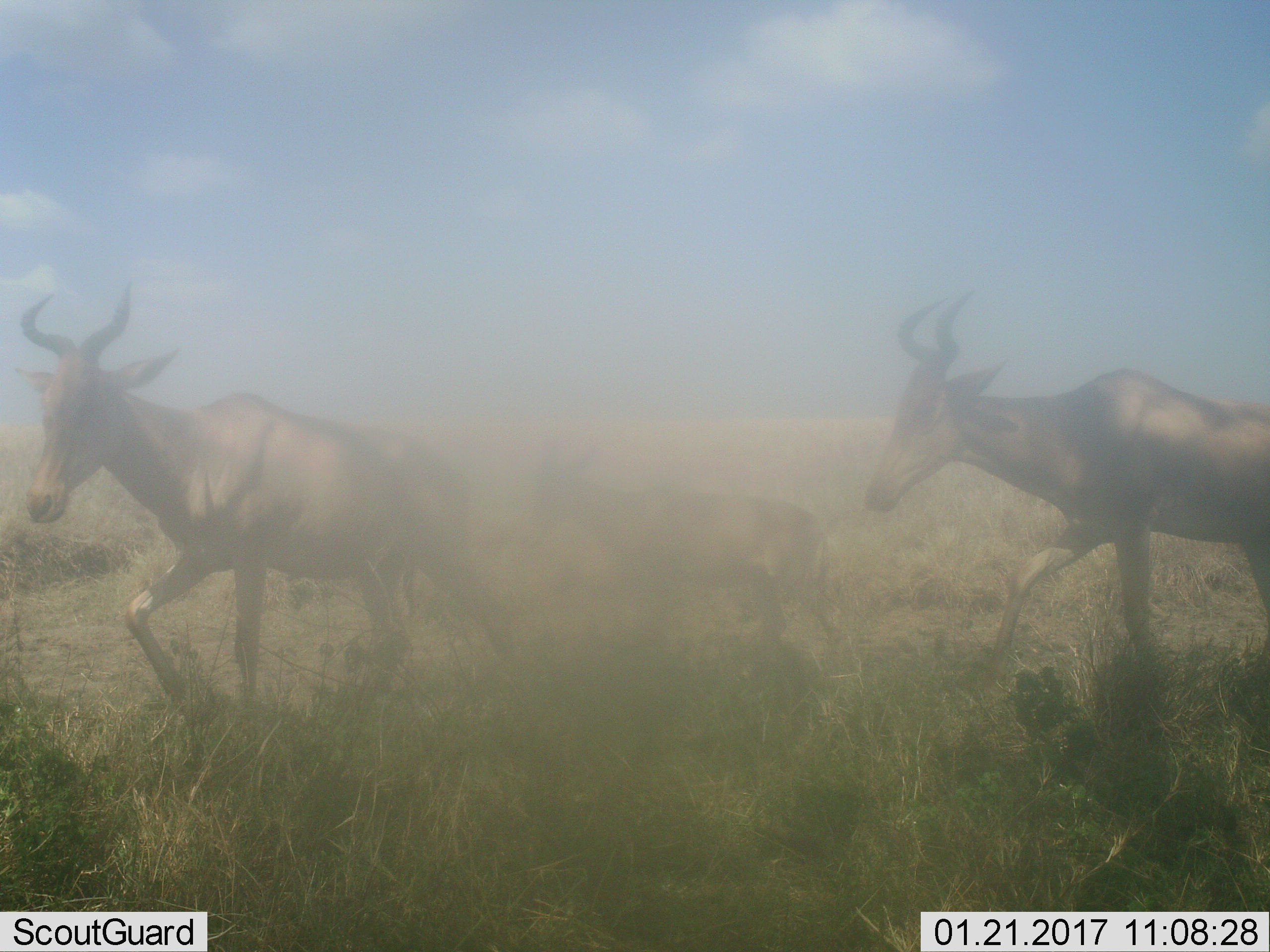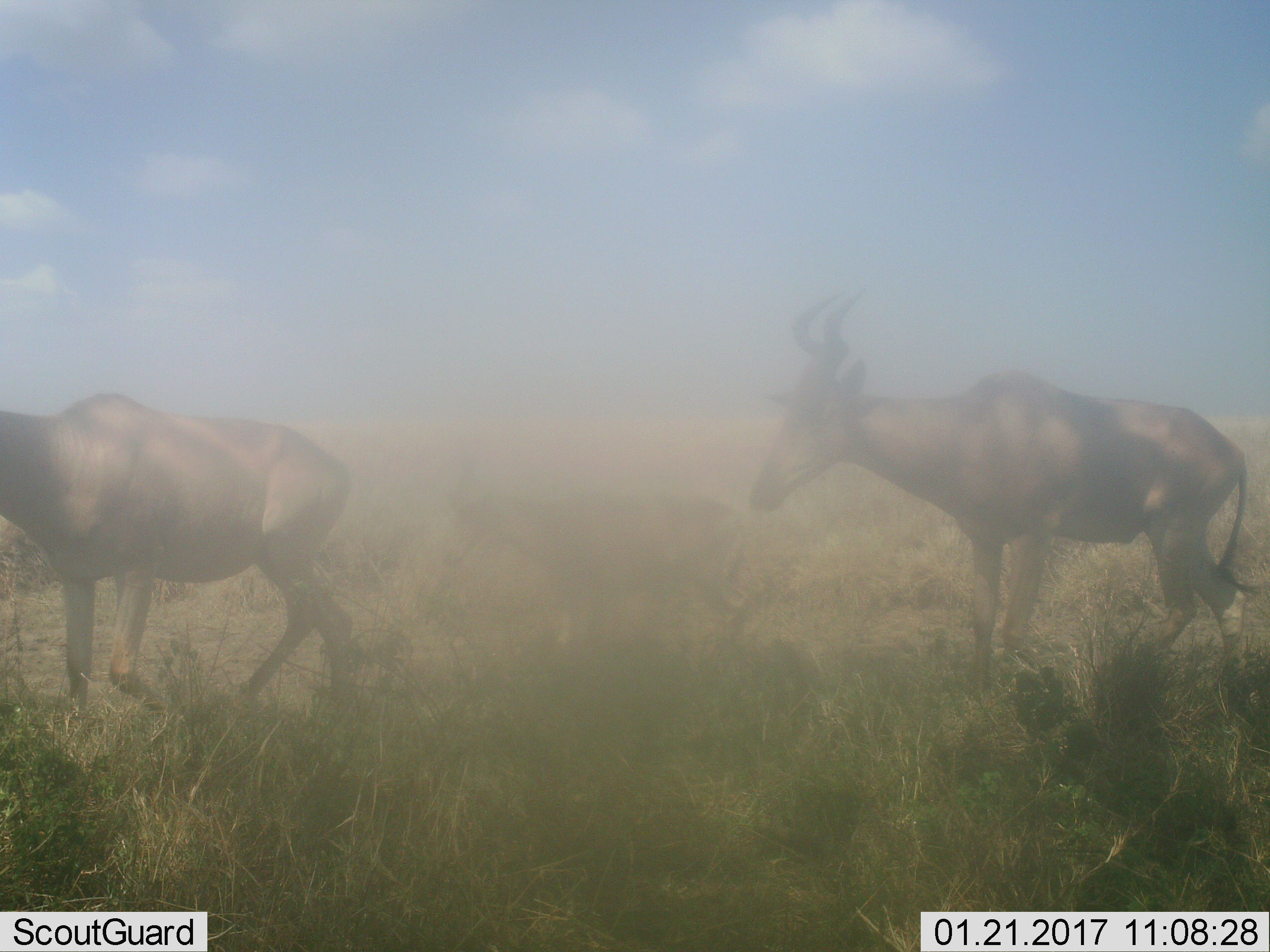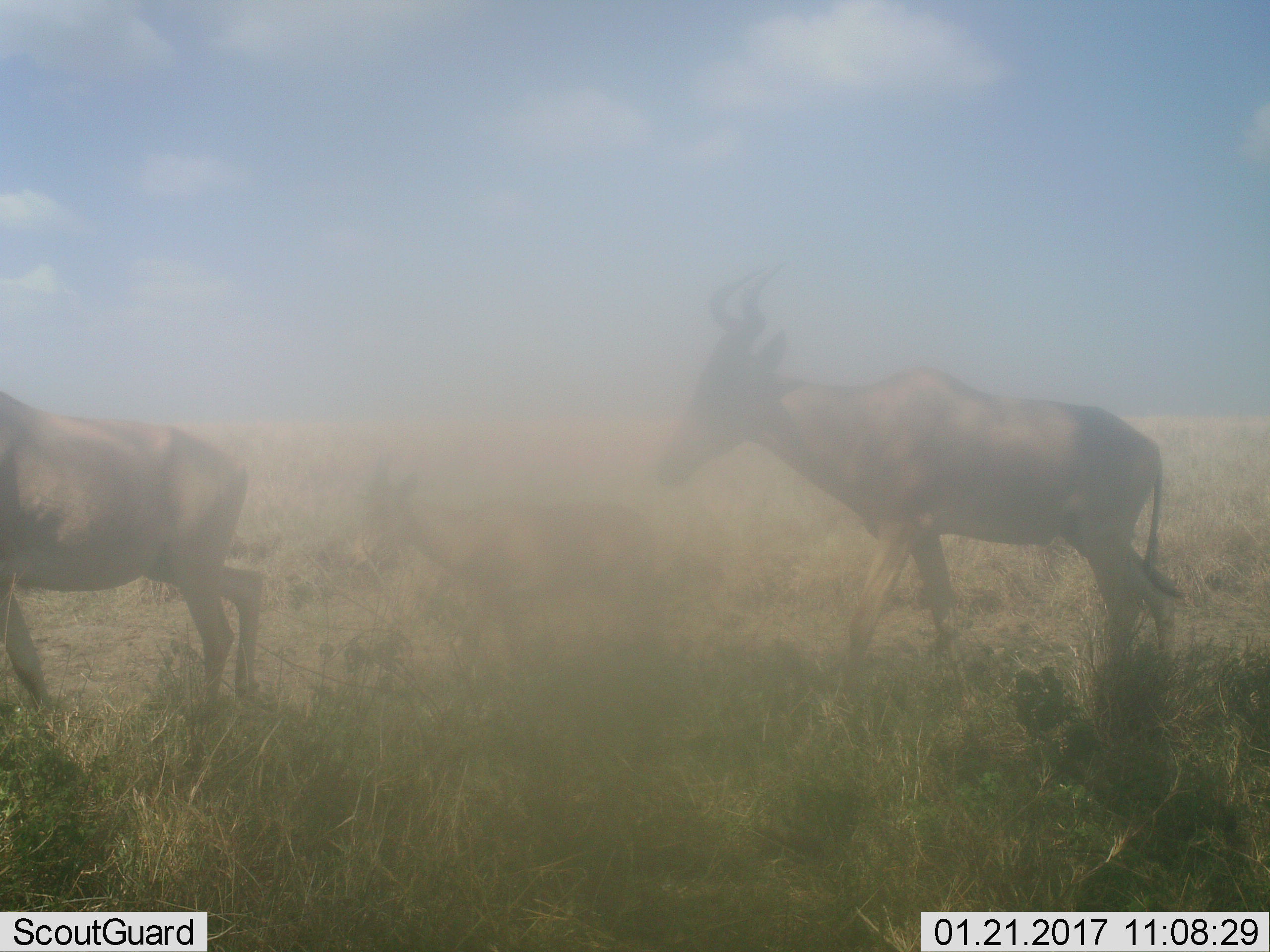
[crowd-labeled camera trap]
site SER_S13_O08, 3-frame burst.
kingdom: Animalia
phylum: Chordata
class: Mammalia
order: Artiodactyla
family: Bovidae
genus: Alcelaphus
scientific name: Alcelaphus buselaphus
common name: hartebeest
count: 3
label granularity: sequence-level